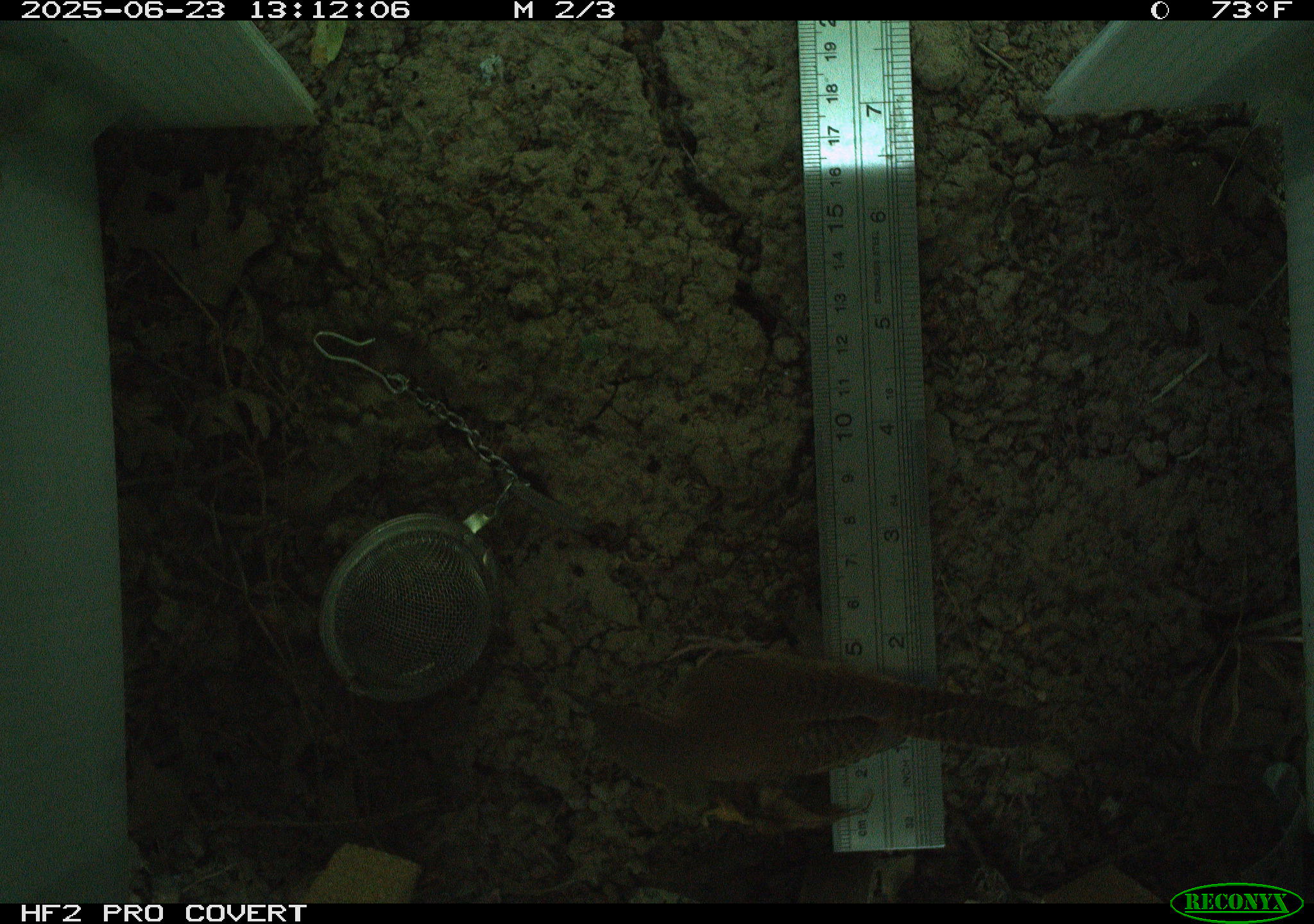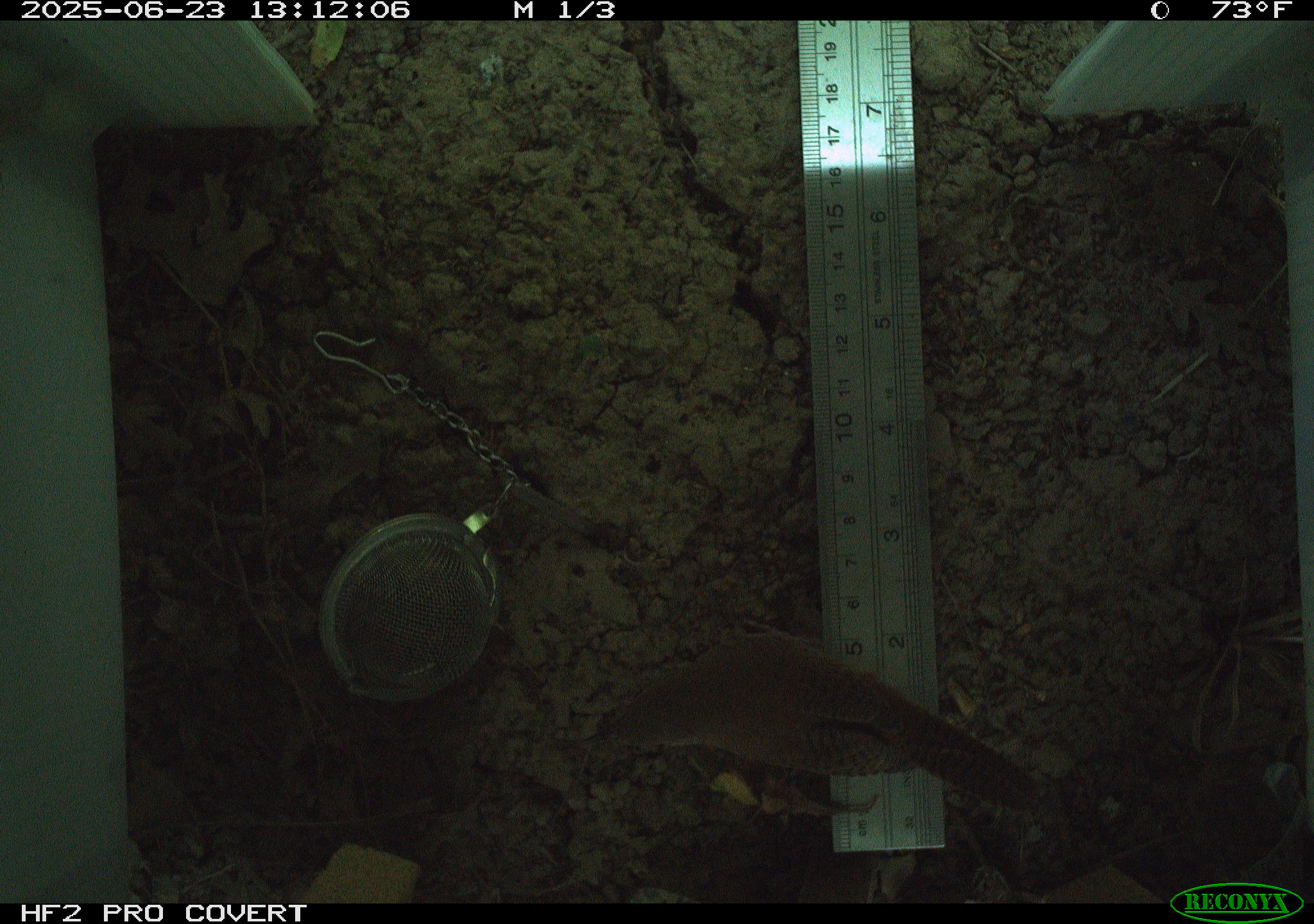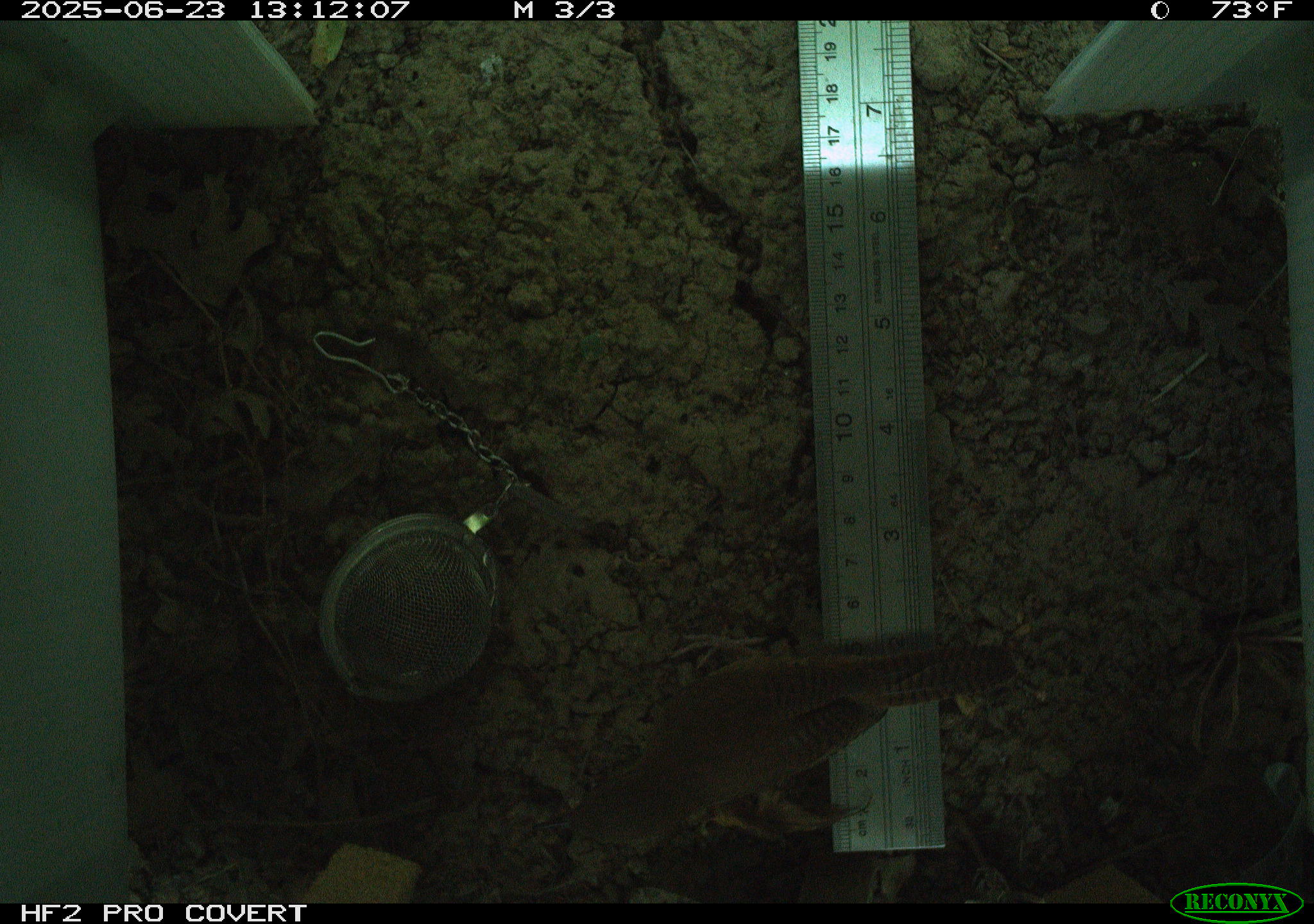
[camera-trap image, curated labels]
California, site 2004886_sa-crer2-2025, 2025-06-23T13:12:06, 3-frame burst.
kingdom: Animalia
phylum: Chordata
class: Aves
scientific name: Aves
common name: bird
Bird (Aves).